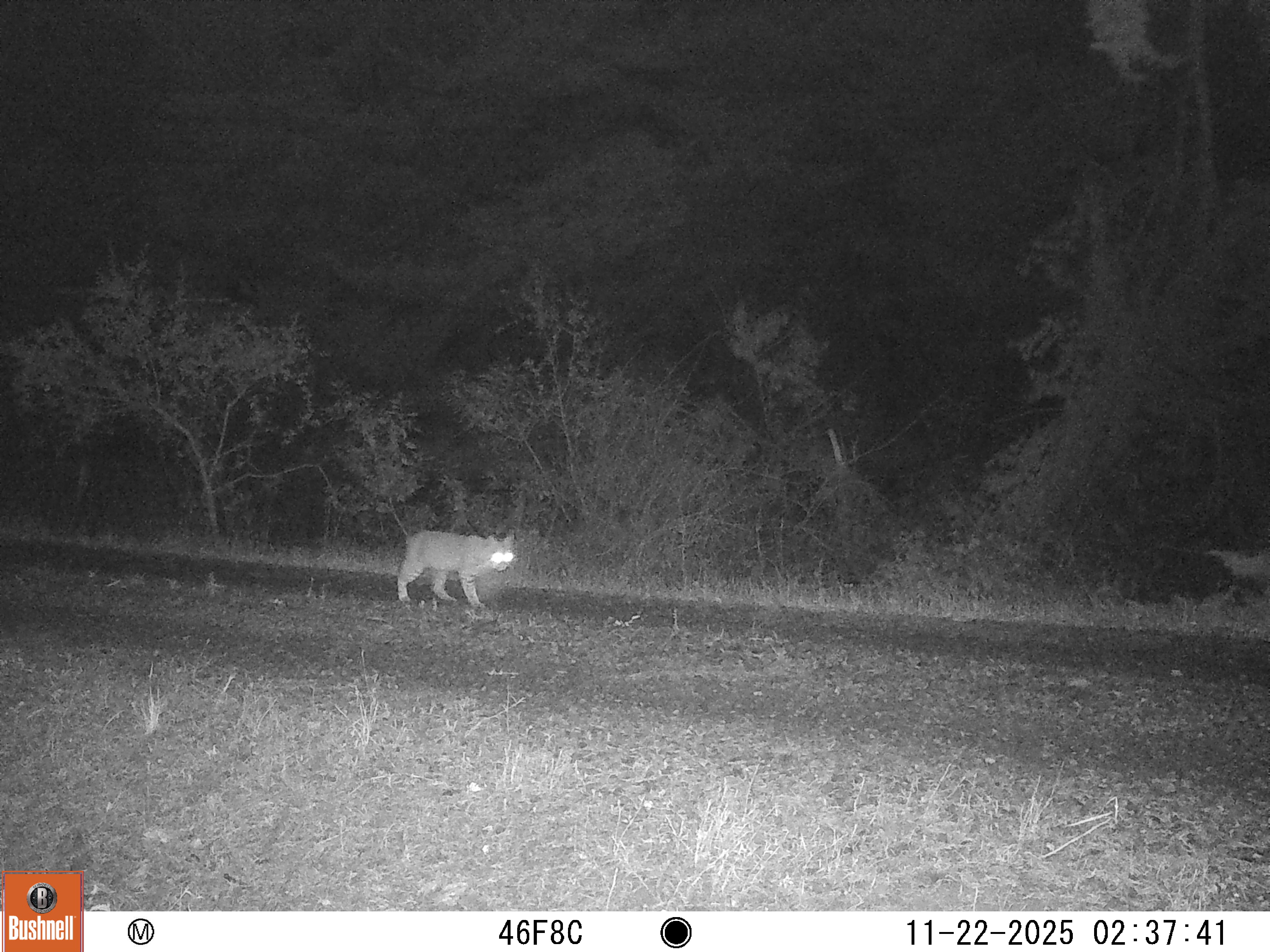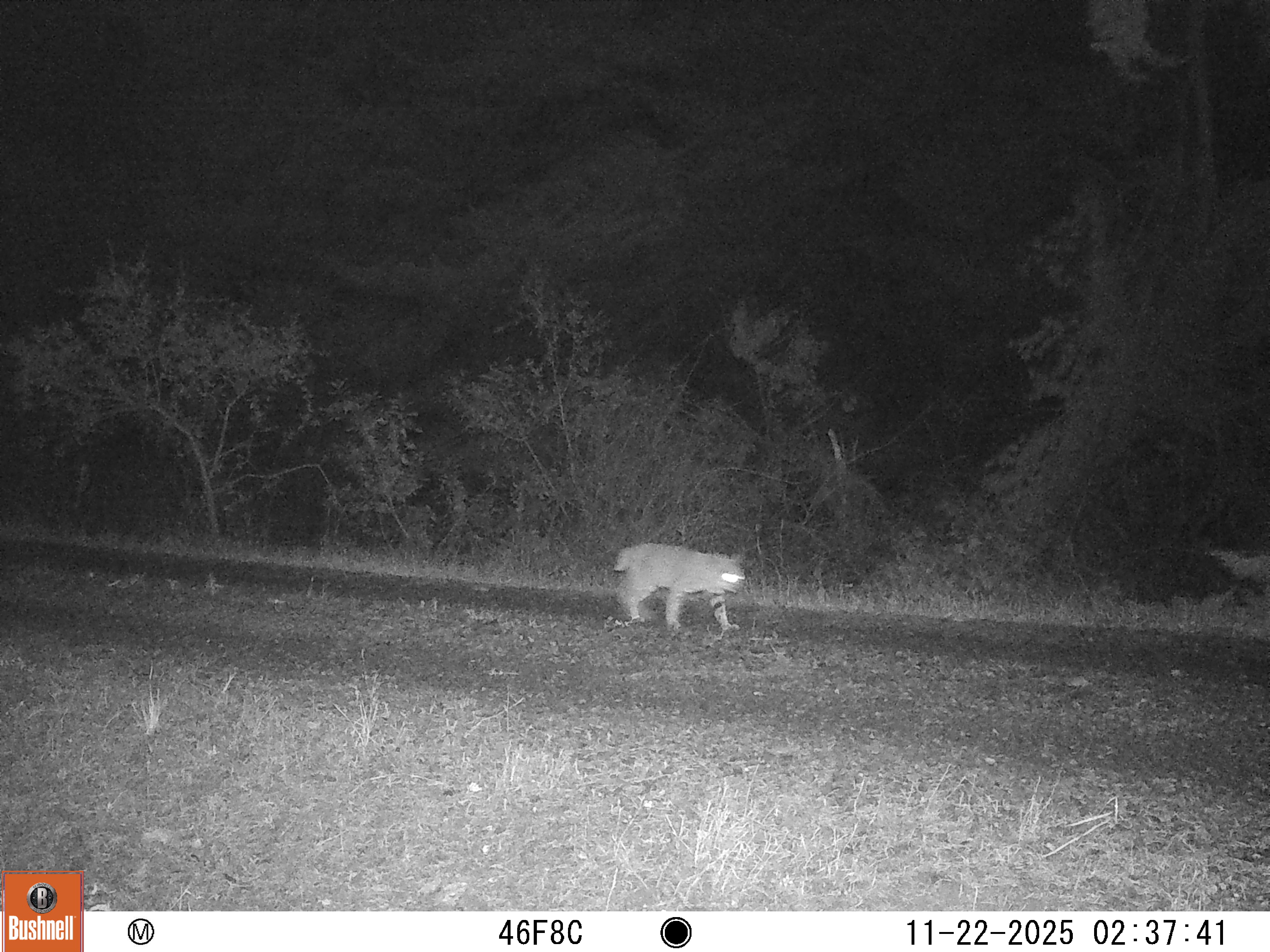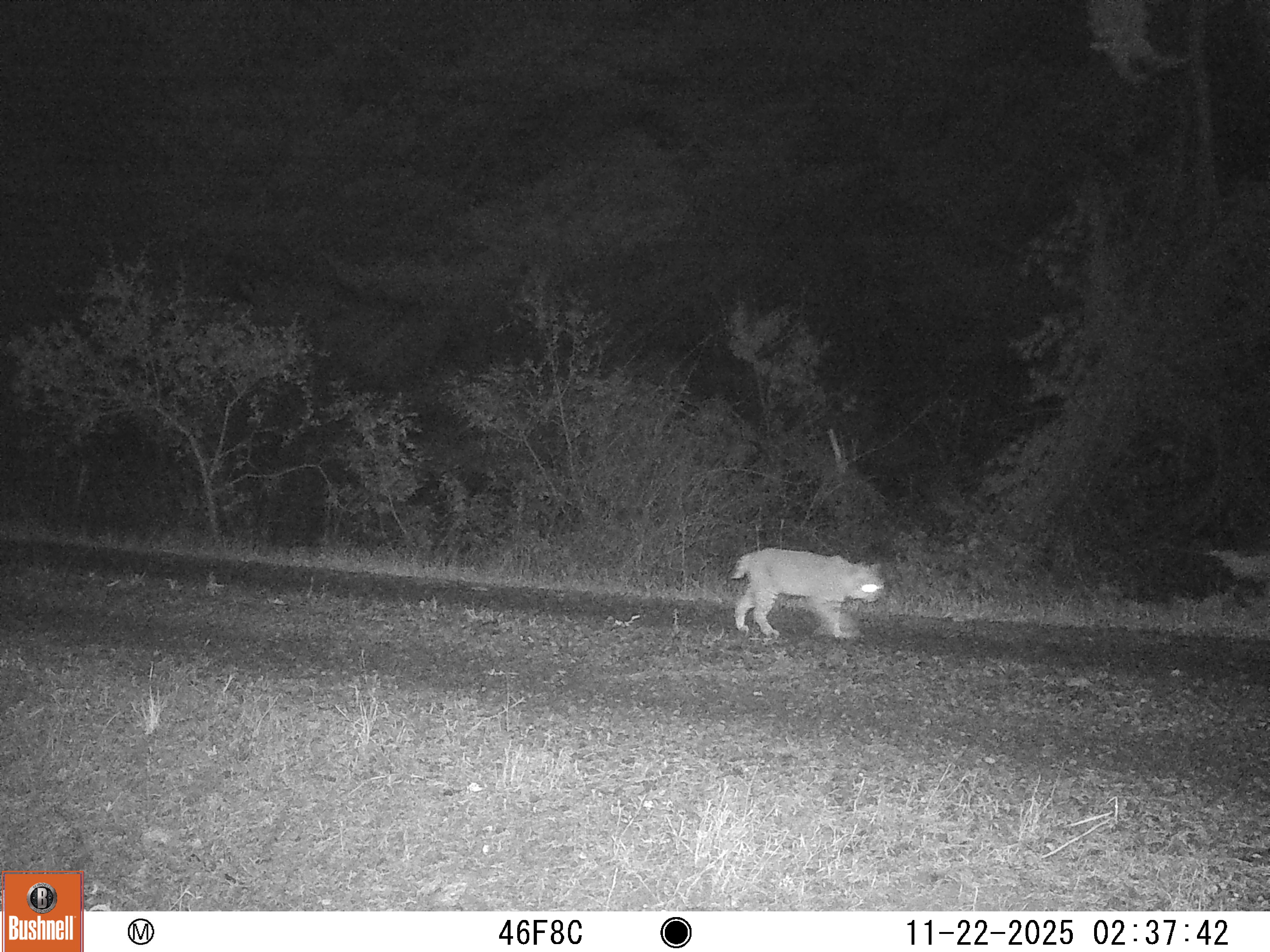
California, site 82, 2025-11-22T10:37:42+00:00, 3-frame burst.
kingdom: Animalia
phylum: Chordata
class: Mammalia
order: Carnivora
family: Felidae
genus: Lynx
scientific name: Lynx rufus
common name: bobcat